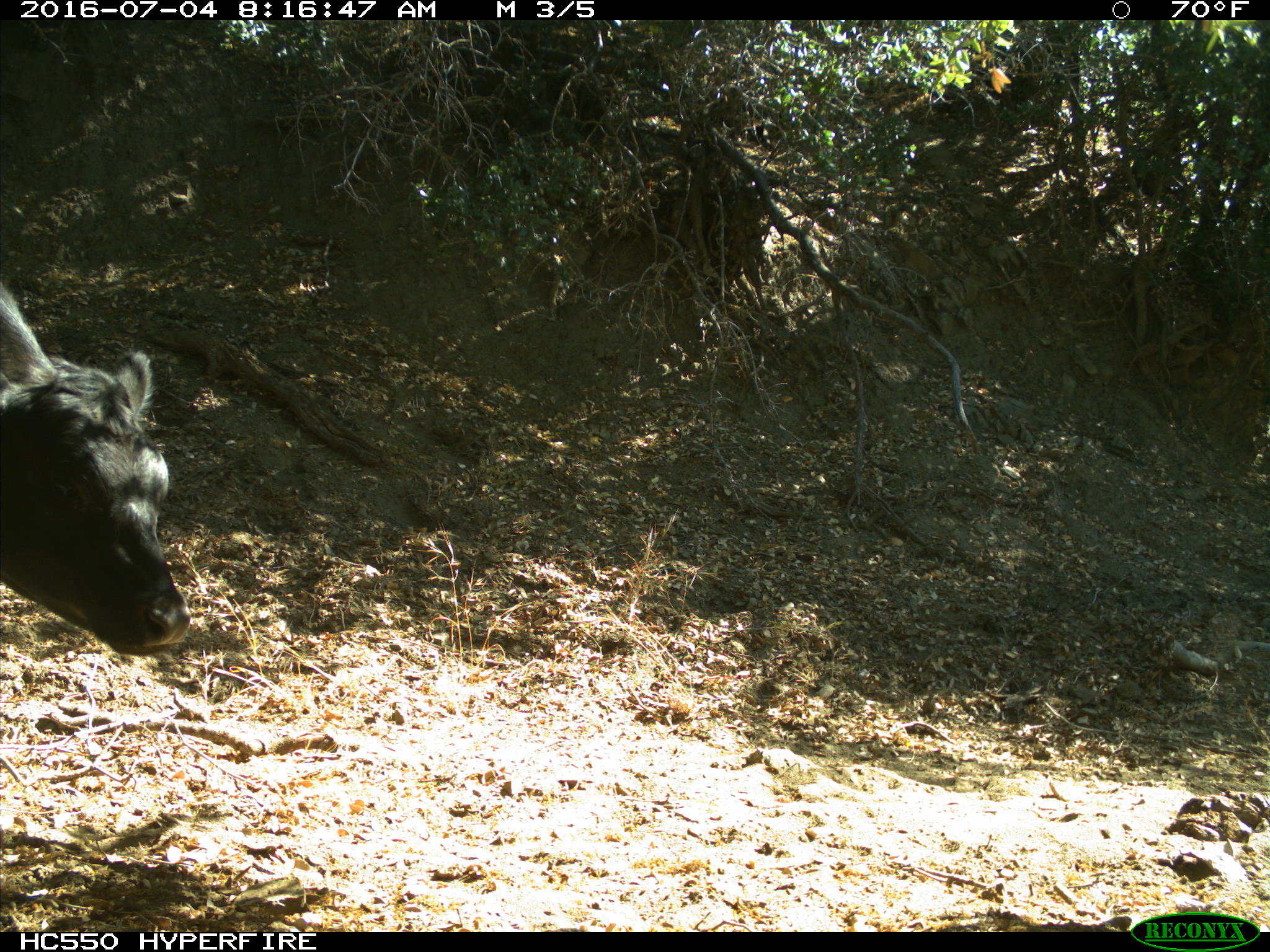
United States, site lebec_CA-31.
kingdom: Animalia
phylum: Chordata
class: Mammalia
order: Artiodactyla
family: Bovidae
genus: Bos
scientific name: Bos taurus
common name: domestic cow